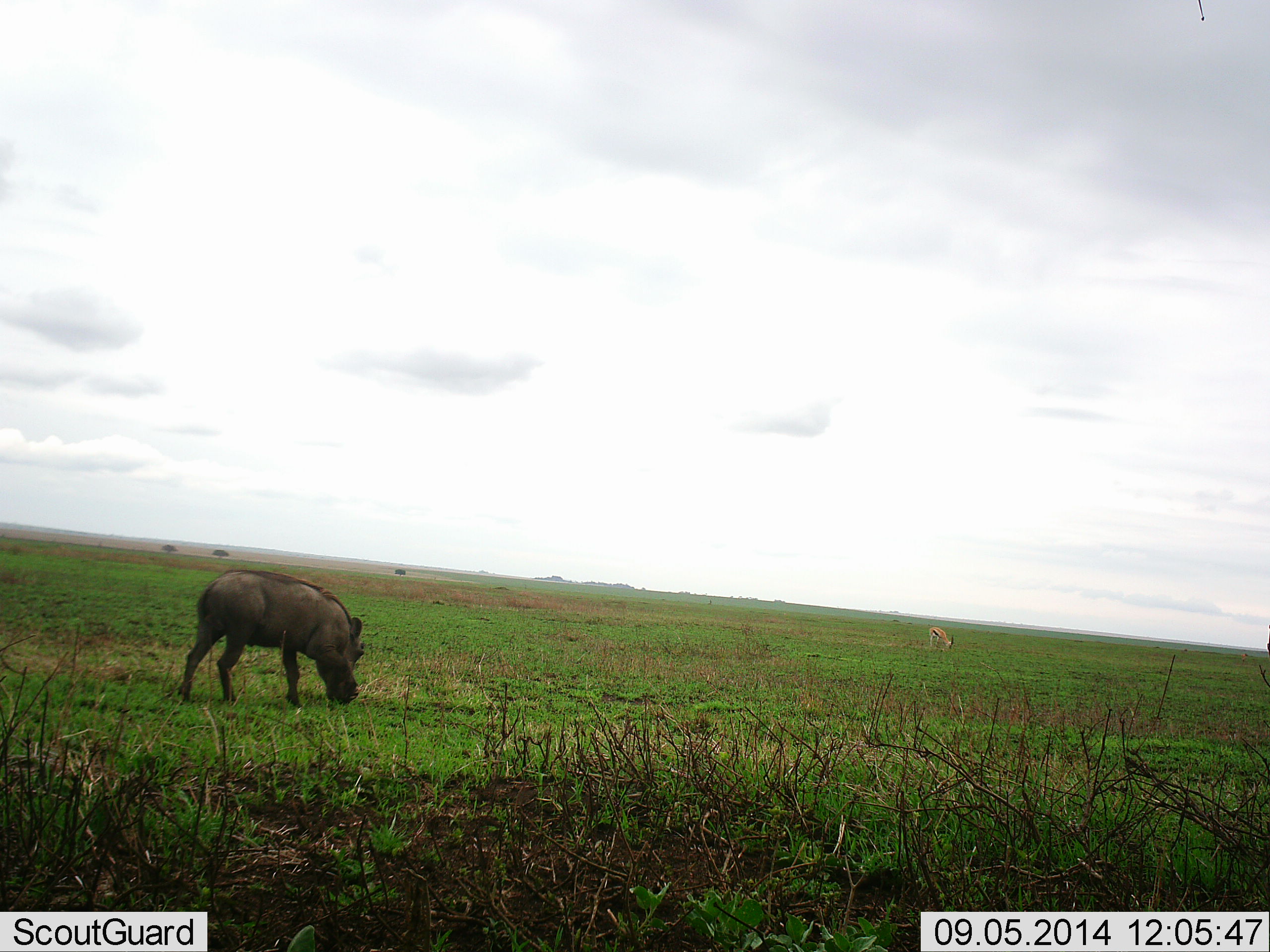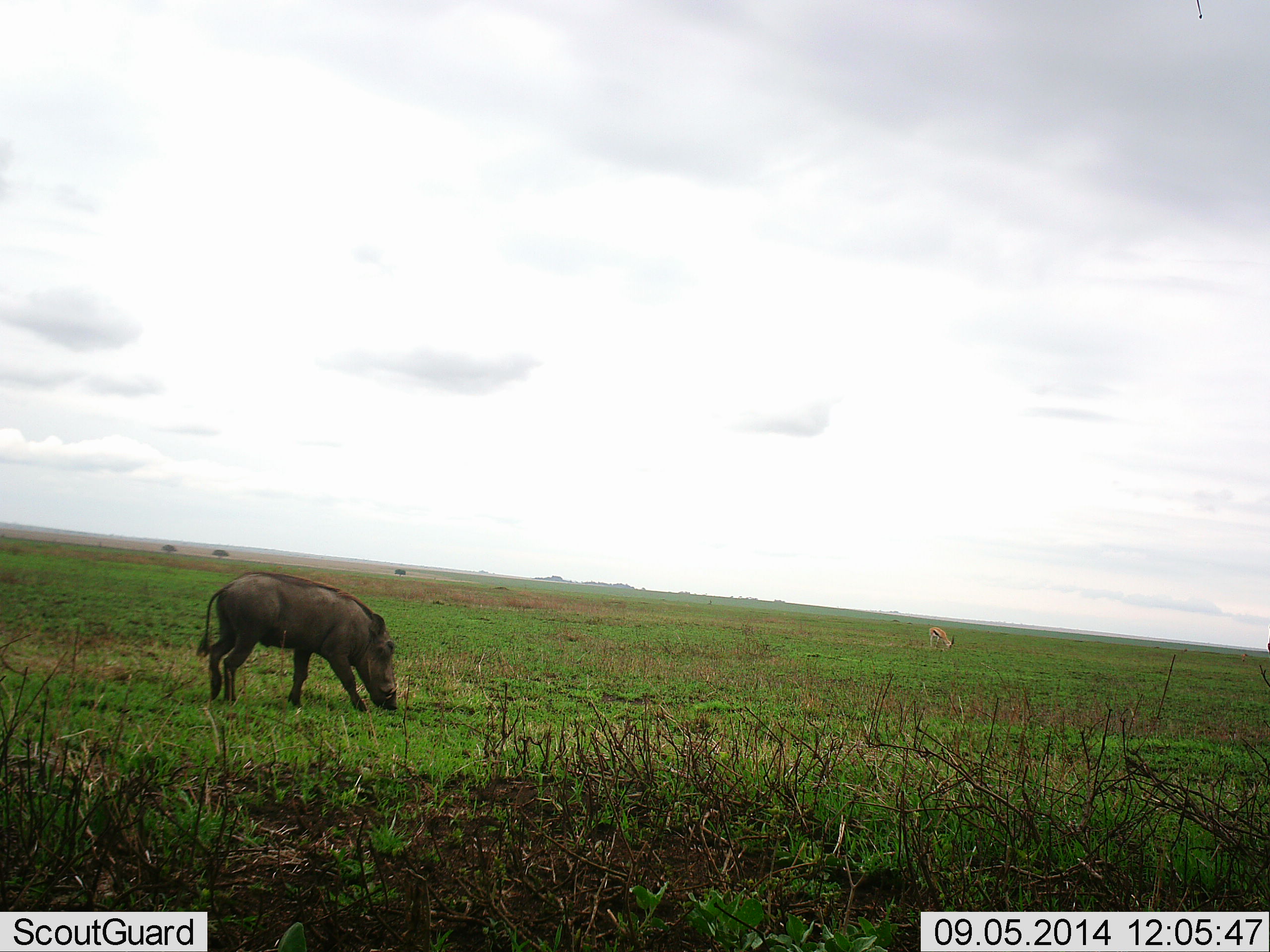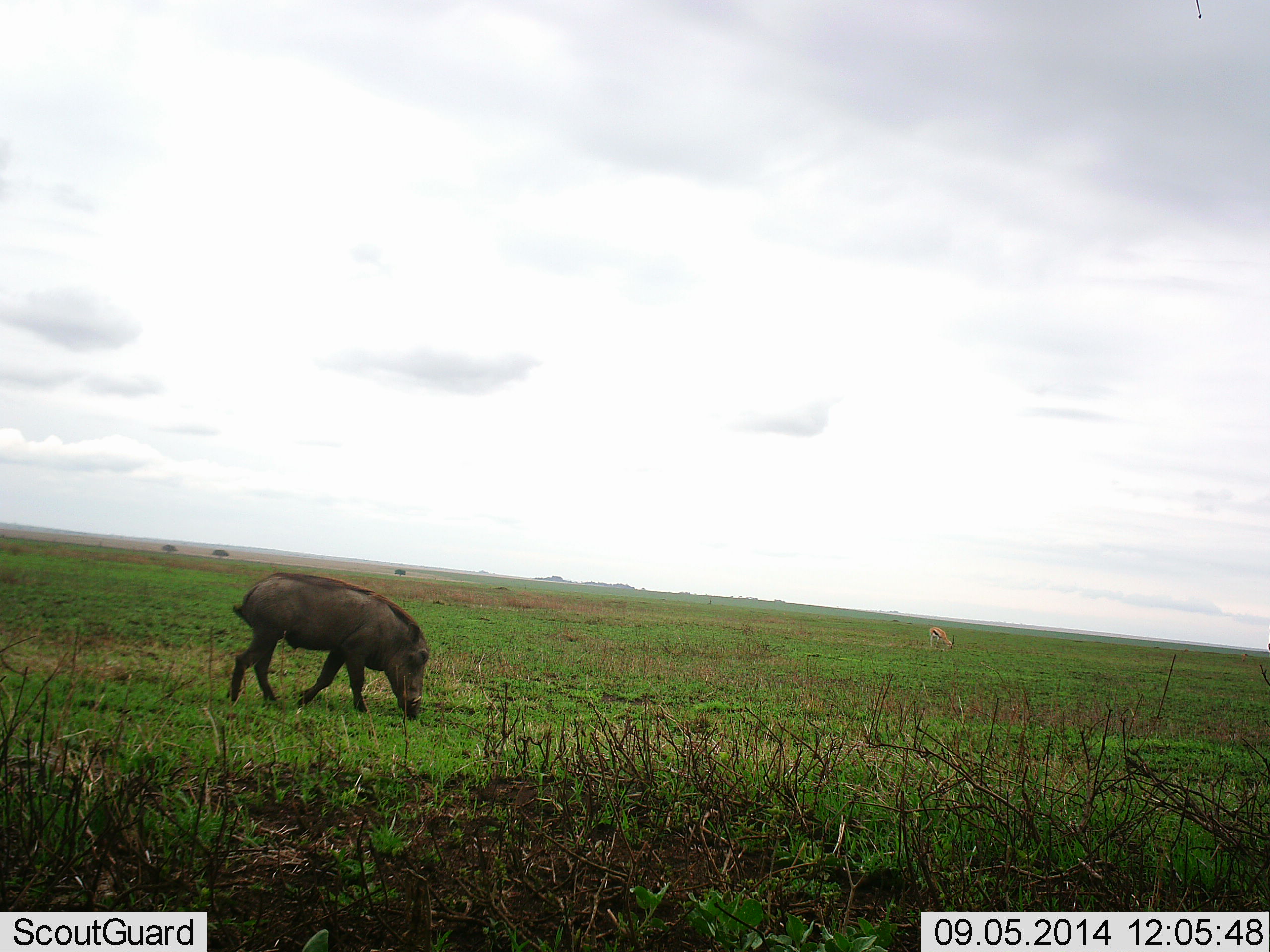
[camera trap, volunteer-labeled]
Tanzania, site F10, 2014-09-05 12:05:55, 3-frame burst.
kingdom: Animalia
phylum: Chordata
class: Mammalia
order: Artiodactyla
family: Suidae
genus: Phacochoerus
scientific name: Phacochoerus africanus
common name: warthog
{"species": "warthog (Phacochoerus africanus)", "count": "1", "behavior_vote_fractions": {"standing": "12%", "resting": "0%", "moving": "12%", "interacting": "0%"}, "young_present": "0%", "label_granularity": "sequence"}